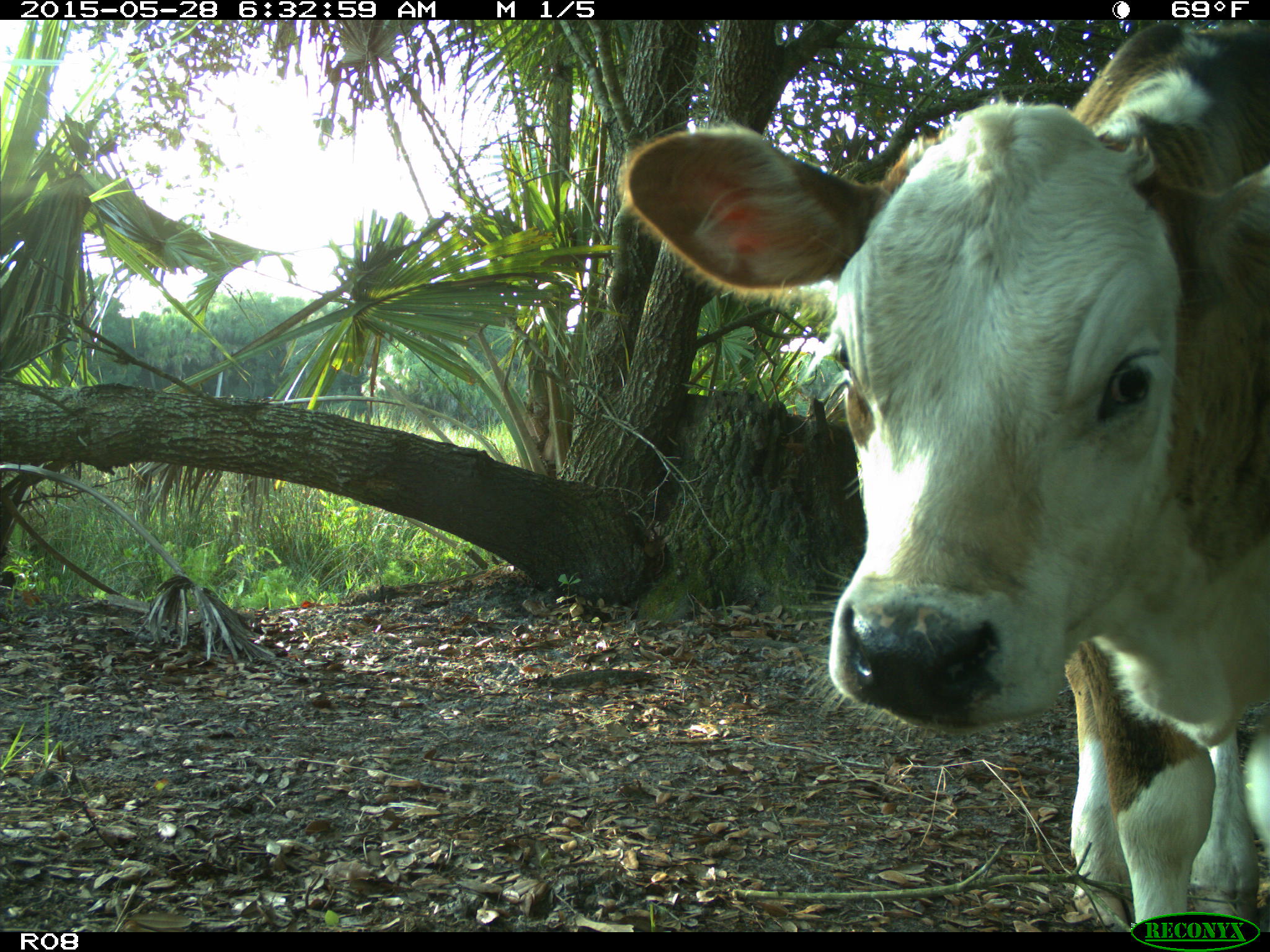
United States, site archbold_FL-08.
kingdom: Animalia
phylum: Chordata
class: Mammalia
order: Artiodactyla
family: Bovidae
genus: Bos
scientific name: Bos taurus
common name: domestic cow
Bos taurus (domestic cow).